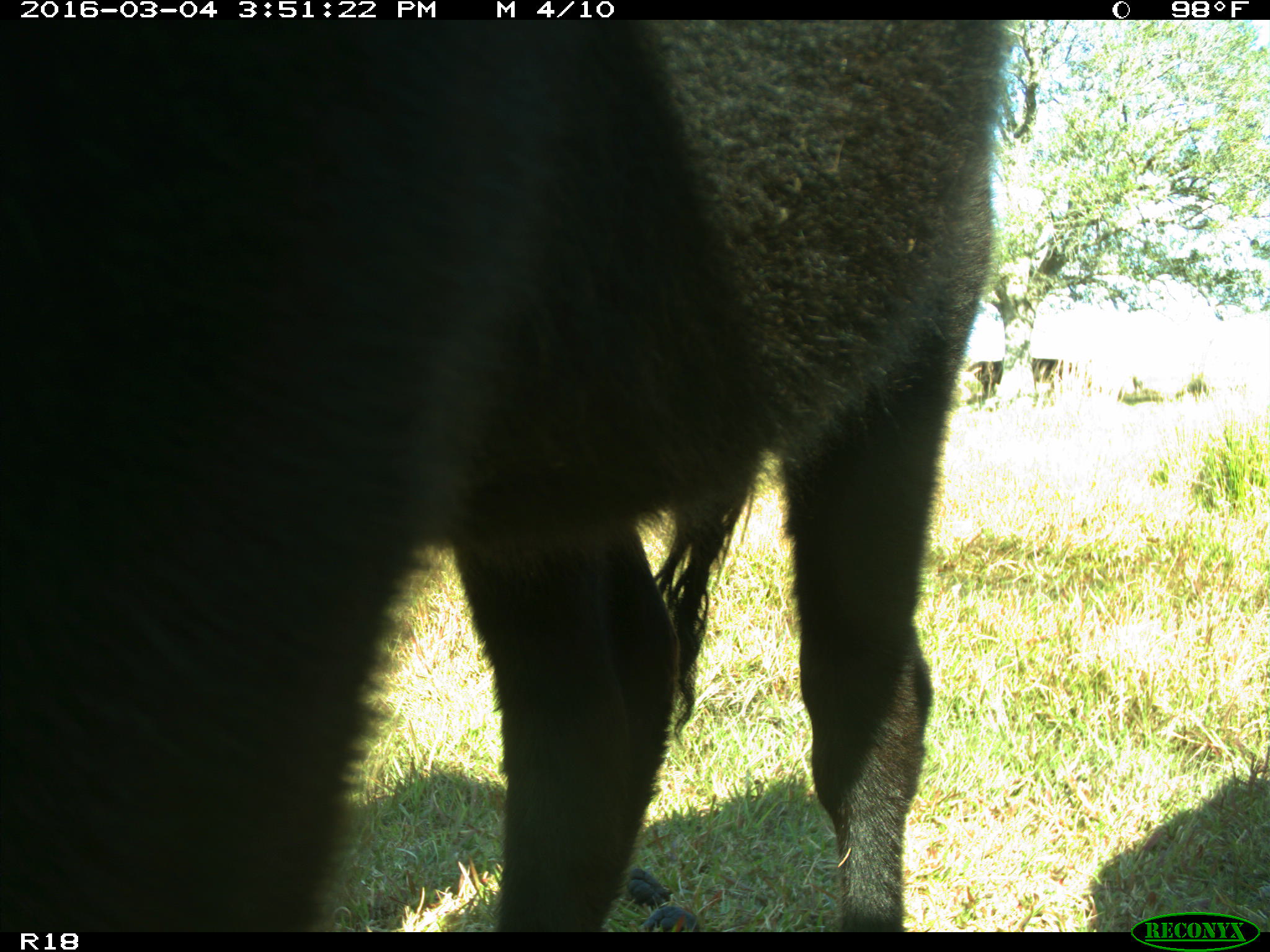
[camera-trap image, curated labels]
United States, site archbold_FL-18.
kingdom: Animalia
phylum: Chordata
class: Mammalia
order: Artiodactyla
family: Bovidae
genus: Bos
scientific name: Bos taurus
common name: domestic cow